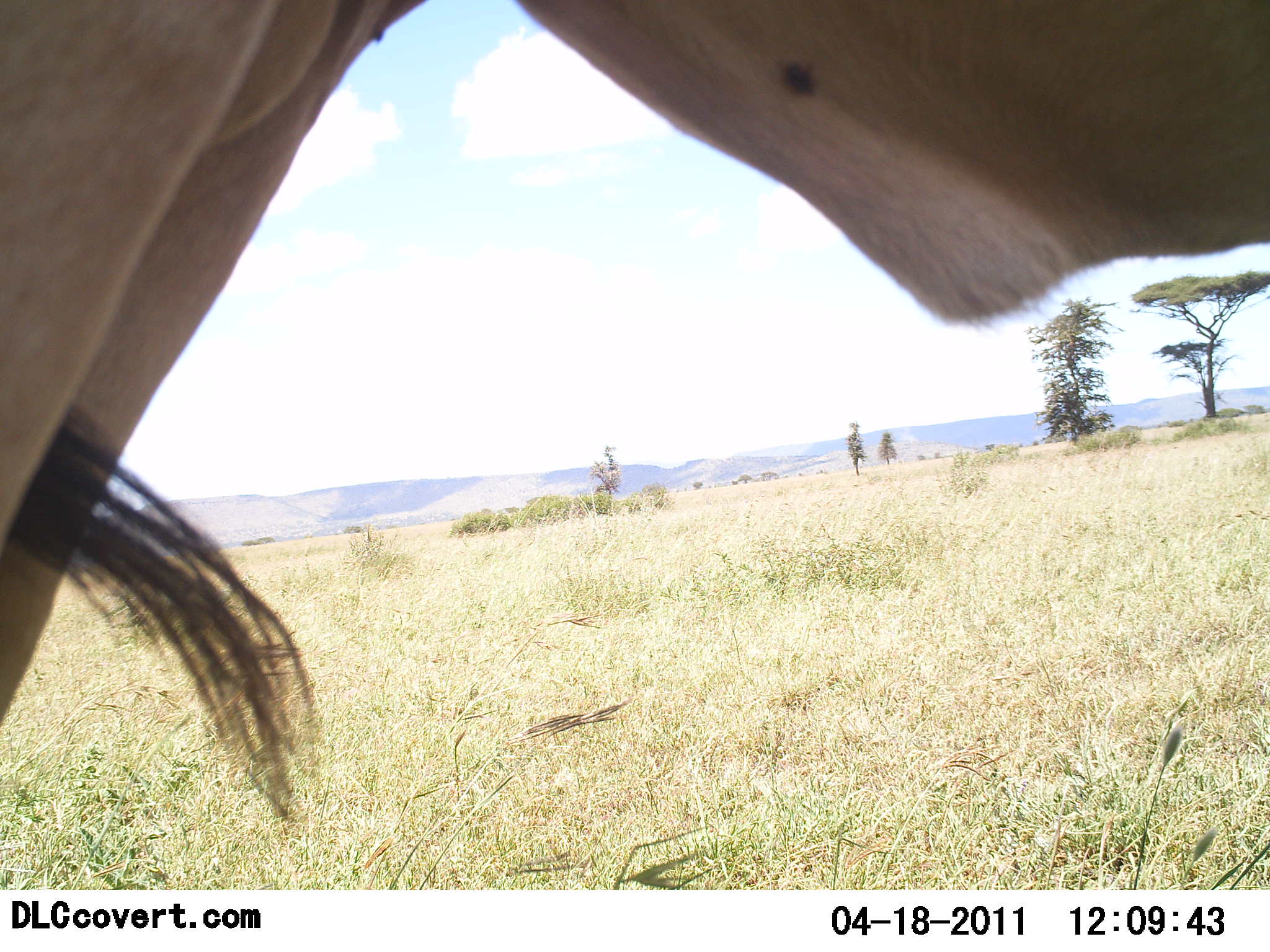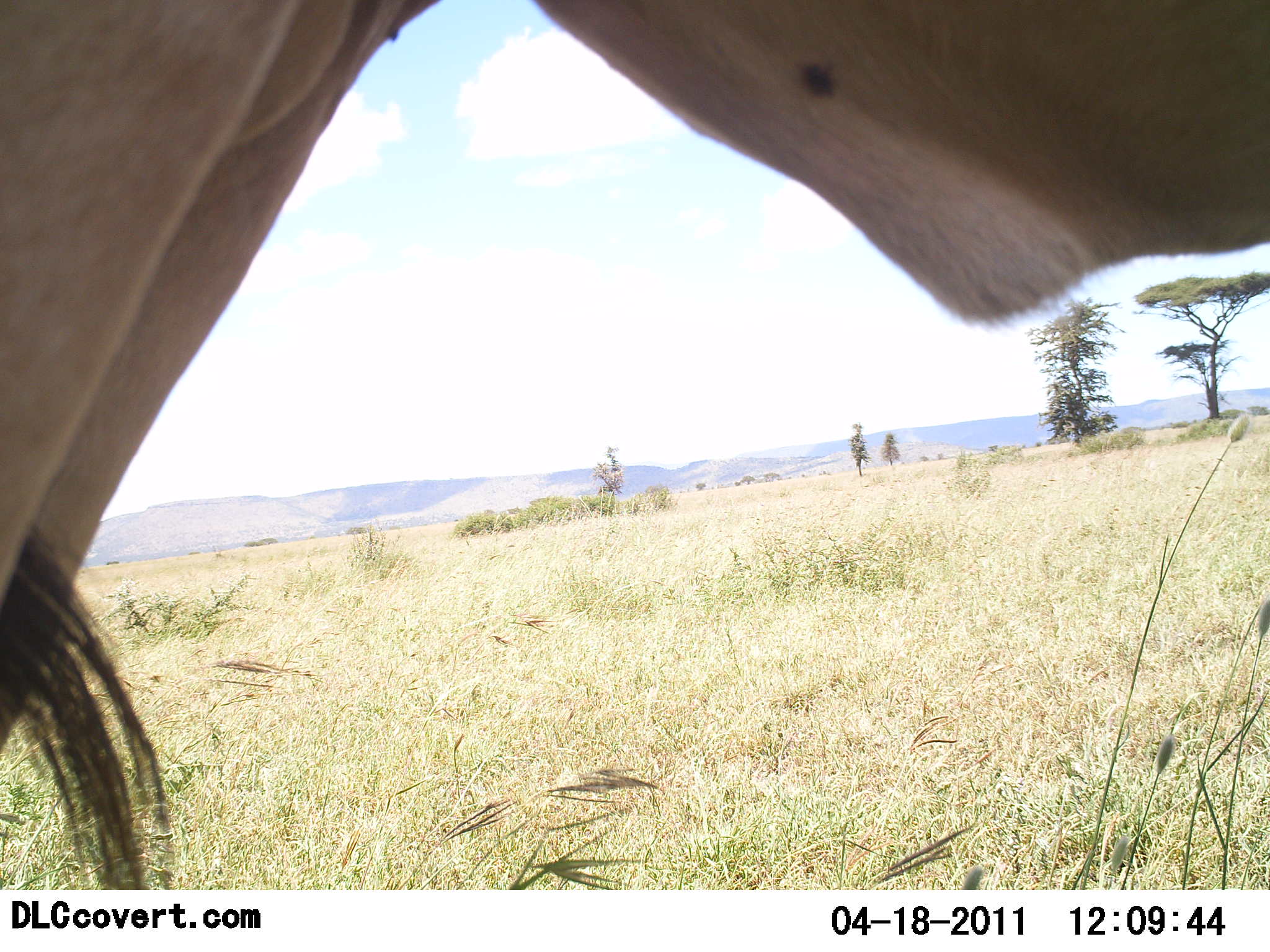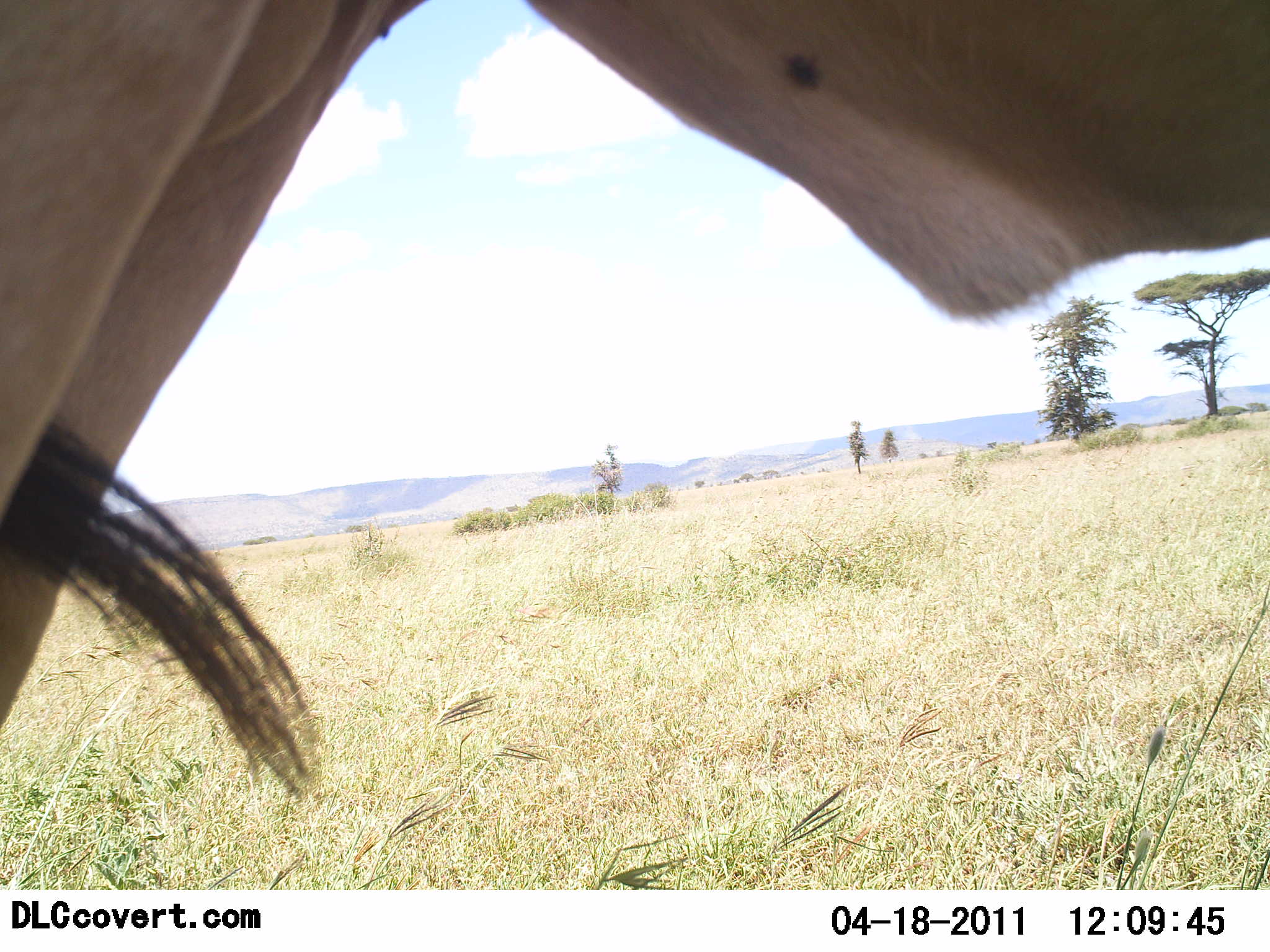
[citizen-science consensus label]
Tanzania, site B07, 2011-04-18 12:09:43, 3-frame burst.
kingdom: Animalia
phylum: Chordata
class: Mammalia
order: Artiodactyla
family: Bovidae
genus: Tragelaphus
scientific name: Tragelaphus oryx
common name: eland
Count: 1.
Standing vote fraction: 100%.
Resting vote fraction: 0%.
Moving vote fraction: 0%.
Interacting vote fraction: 0%.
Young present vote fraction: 0%.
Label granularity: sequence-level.